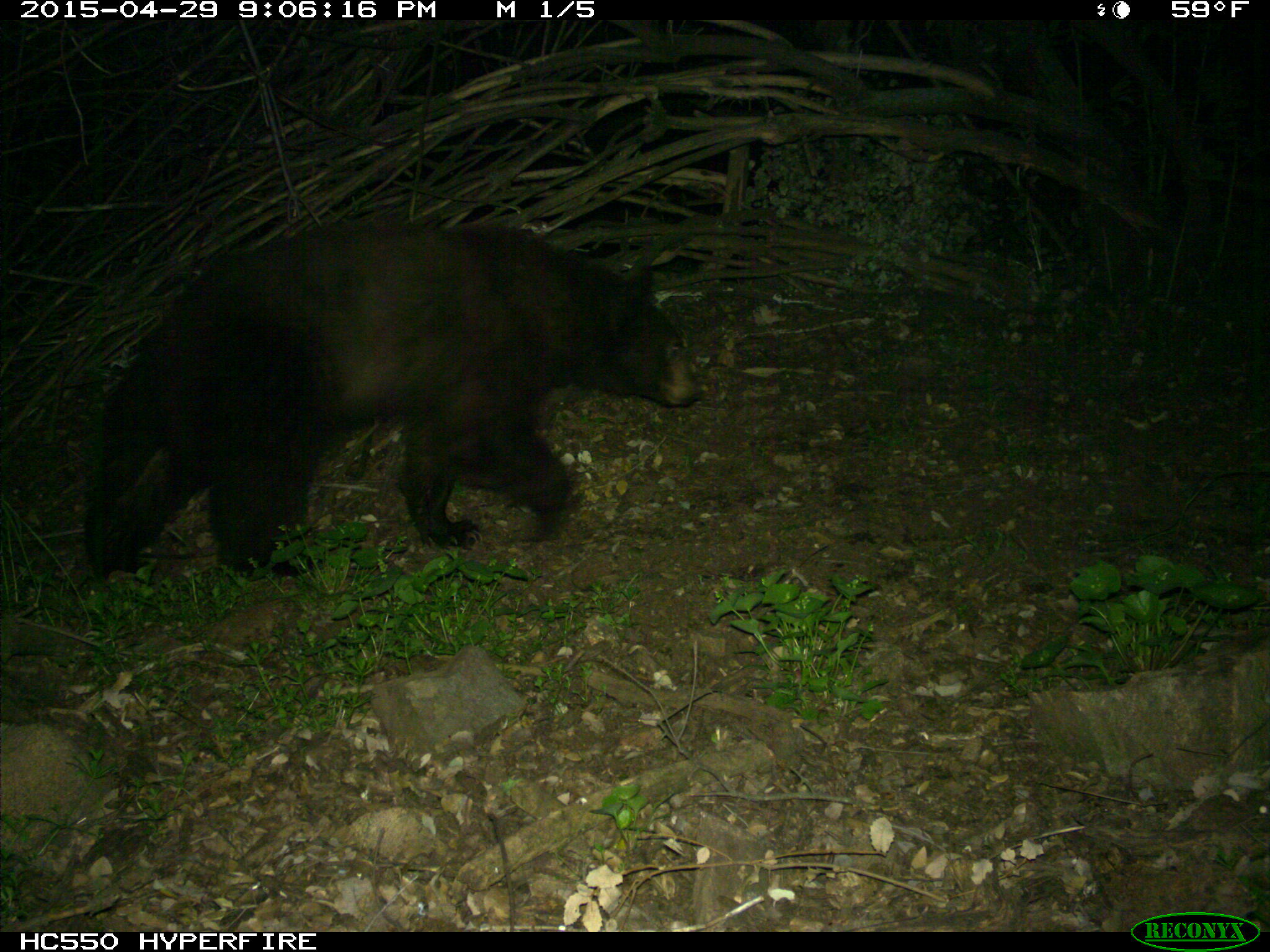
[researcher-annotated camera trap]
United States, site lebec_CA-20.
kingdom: Animalia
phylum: Chordata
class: Mammalia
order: Carnivora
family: Ursidae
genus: Ursus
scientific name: Ursus americanus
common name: american black bear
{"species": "Ursus americanus (american black bear)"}